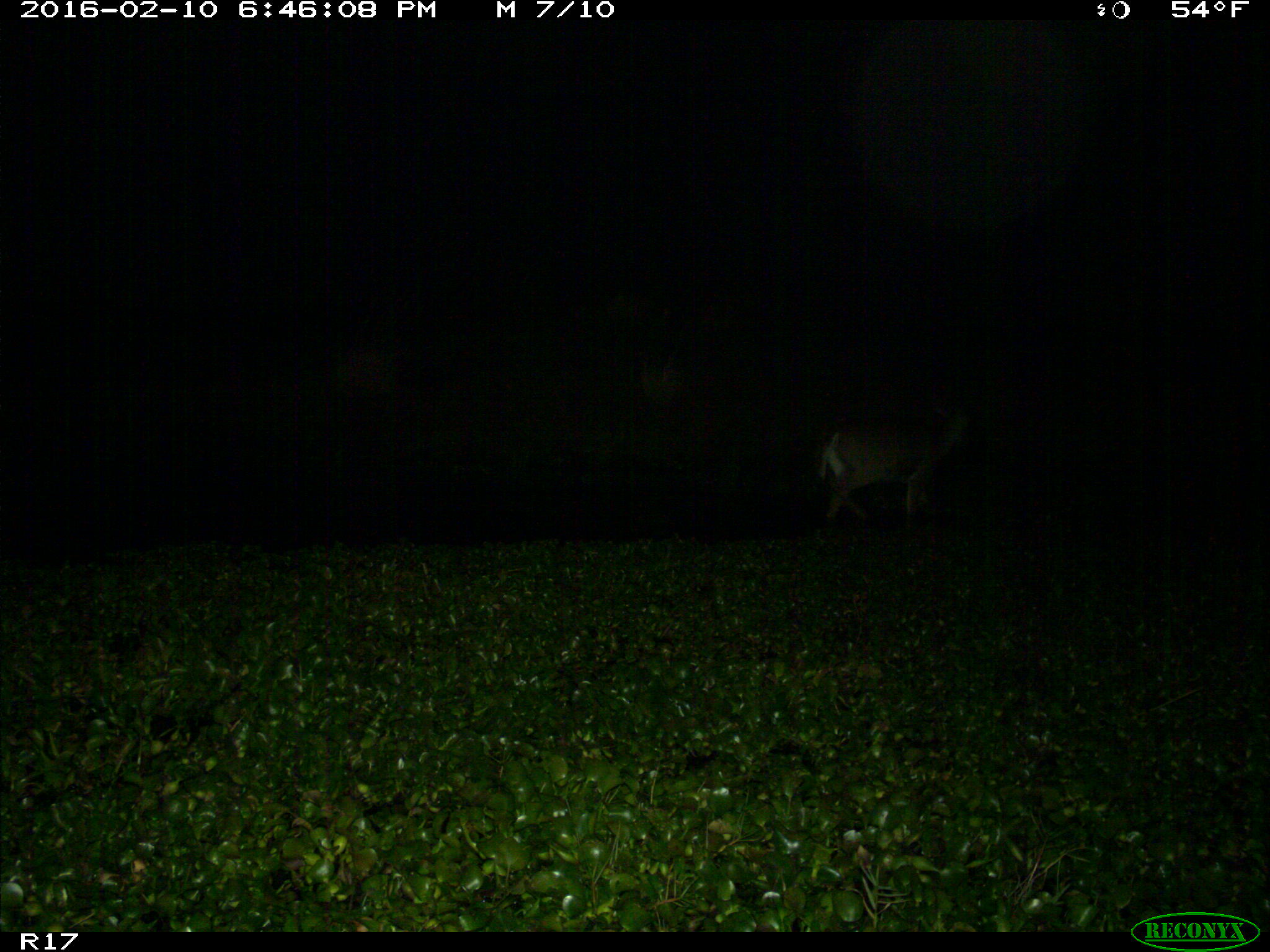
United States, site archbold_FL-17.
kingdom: Animalia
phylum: Chordata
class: Mammalia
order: Artiodactyla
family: Cervidae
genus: Odocoileus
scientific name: Odocoileus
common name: deer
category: unidentified deer